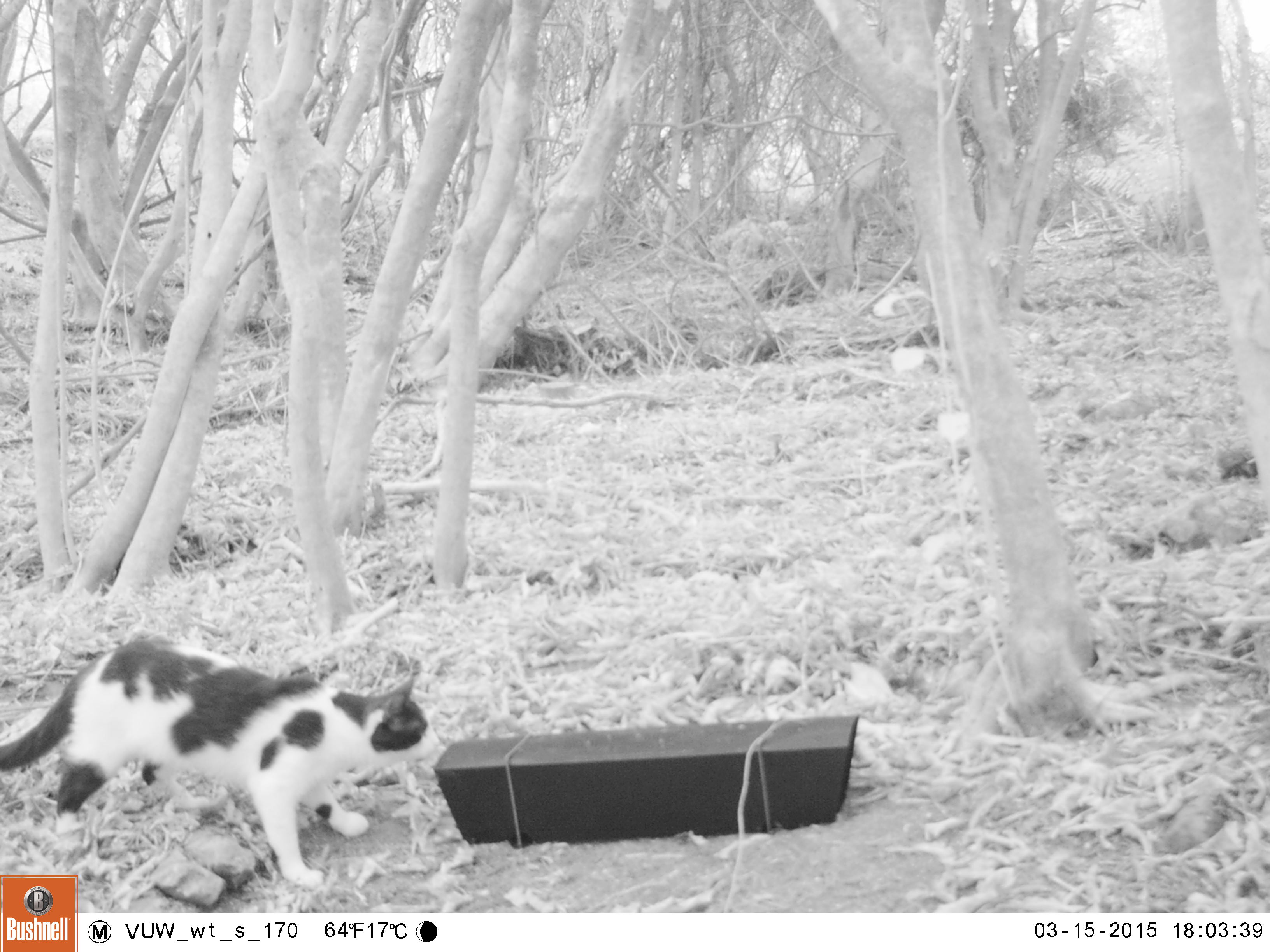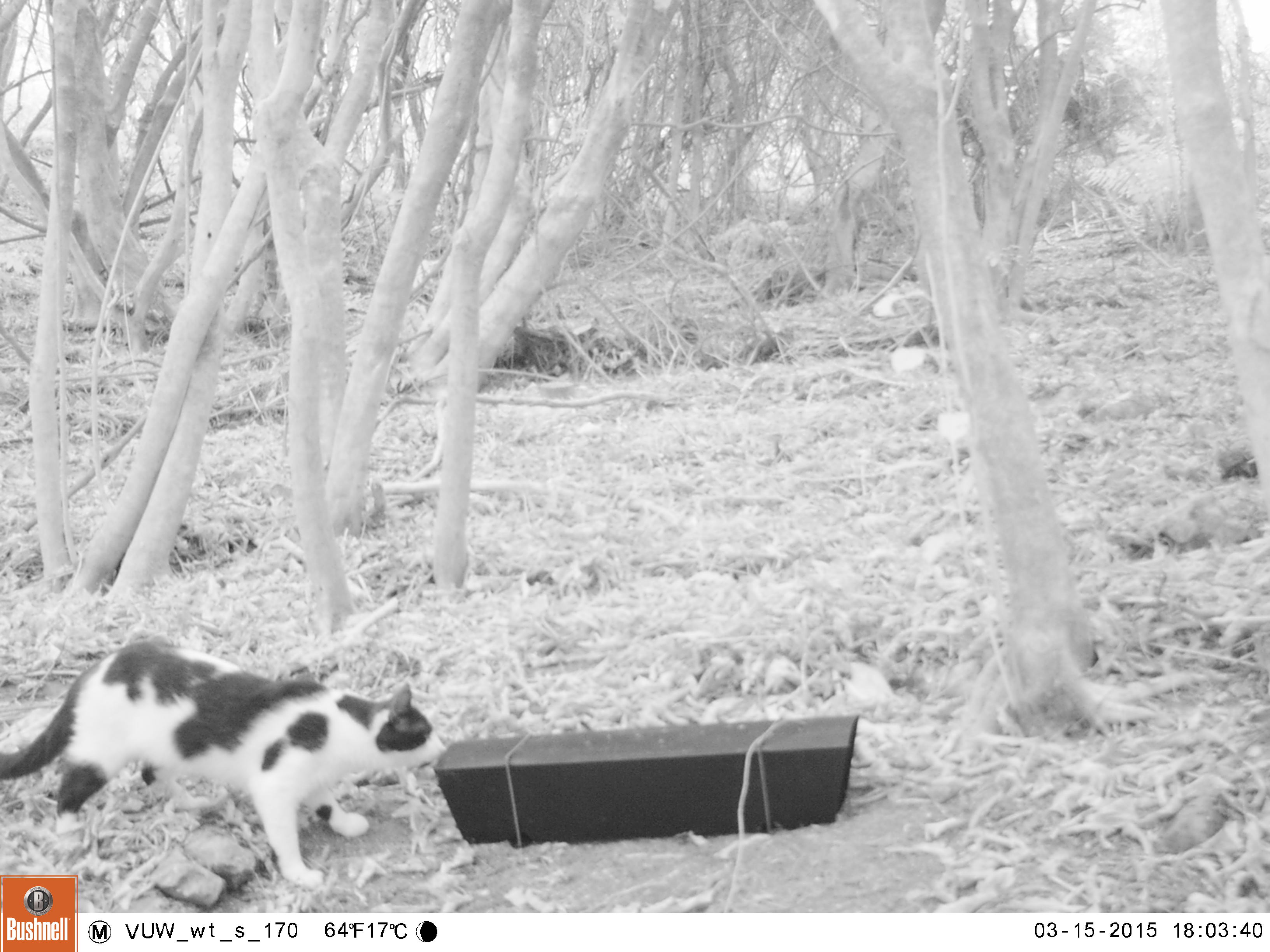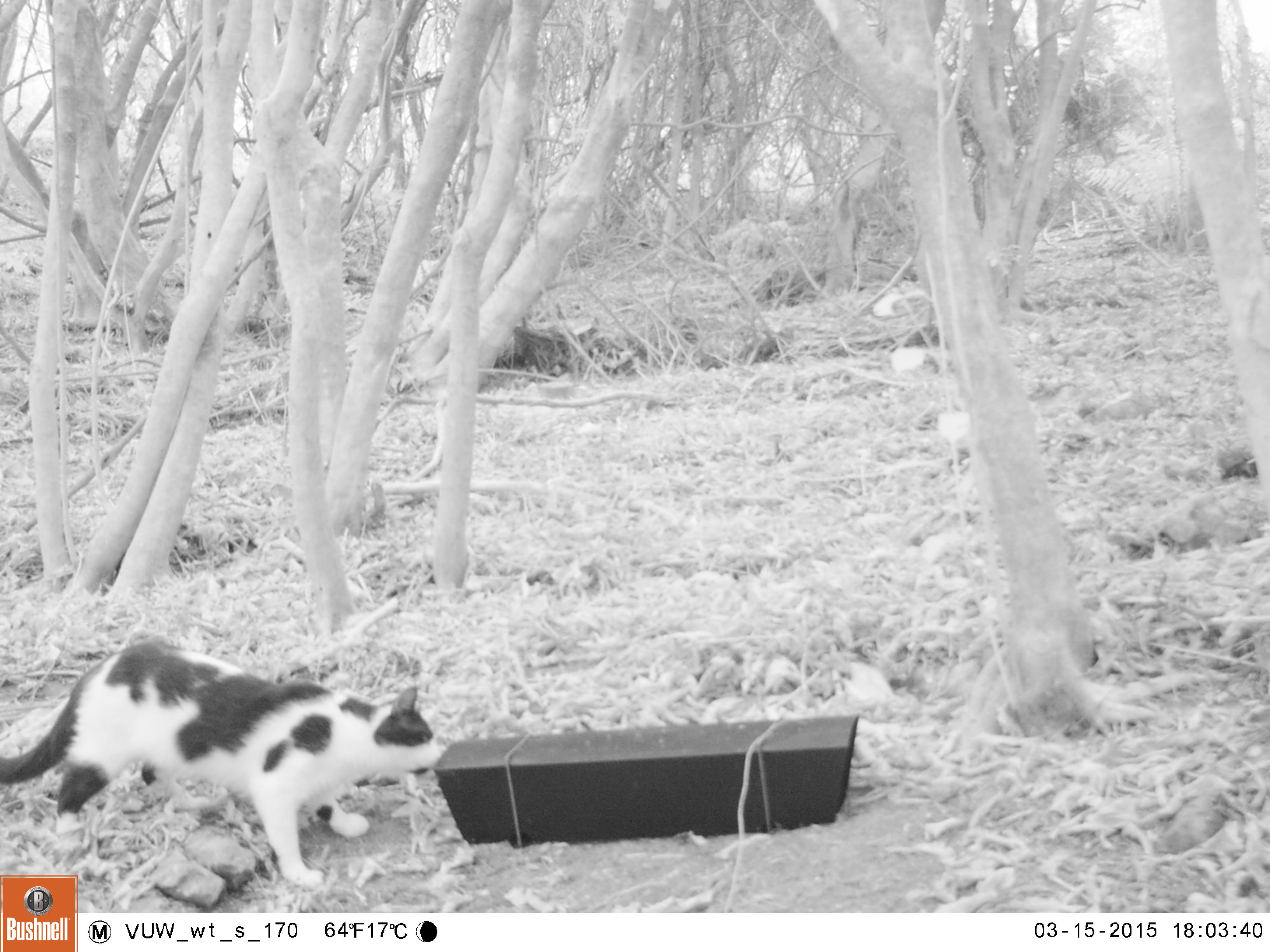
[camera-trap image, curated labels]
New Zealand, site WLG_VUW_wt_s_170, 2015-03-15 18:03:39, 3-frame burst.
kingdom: Animalia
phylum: Chordata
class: Mammalia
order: Carnivora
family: Felidae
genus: Felis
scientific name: Felis catus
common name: domestic cat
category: cat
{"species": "cat (domestic cat) (Felis catus)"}